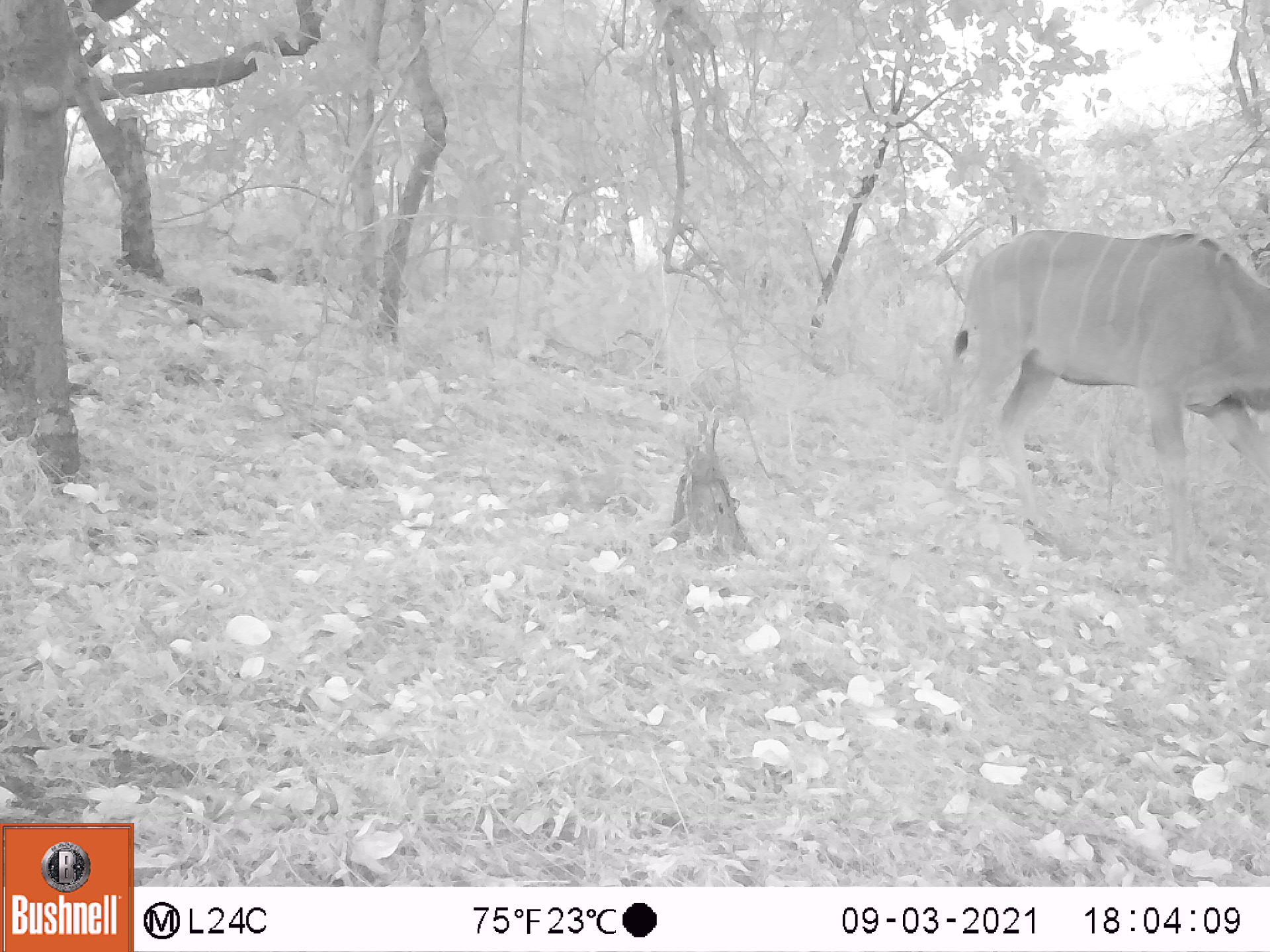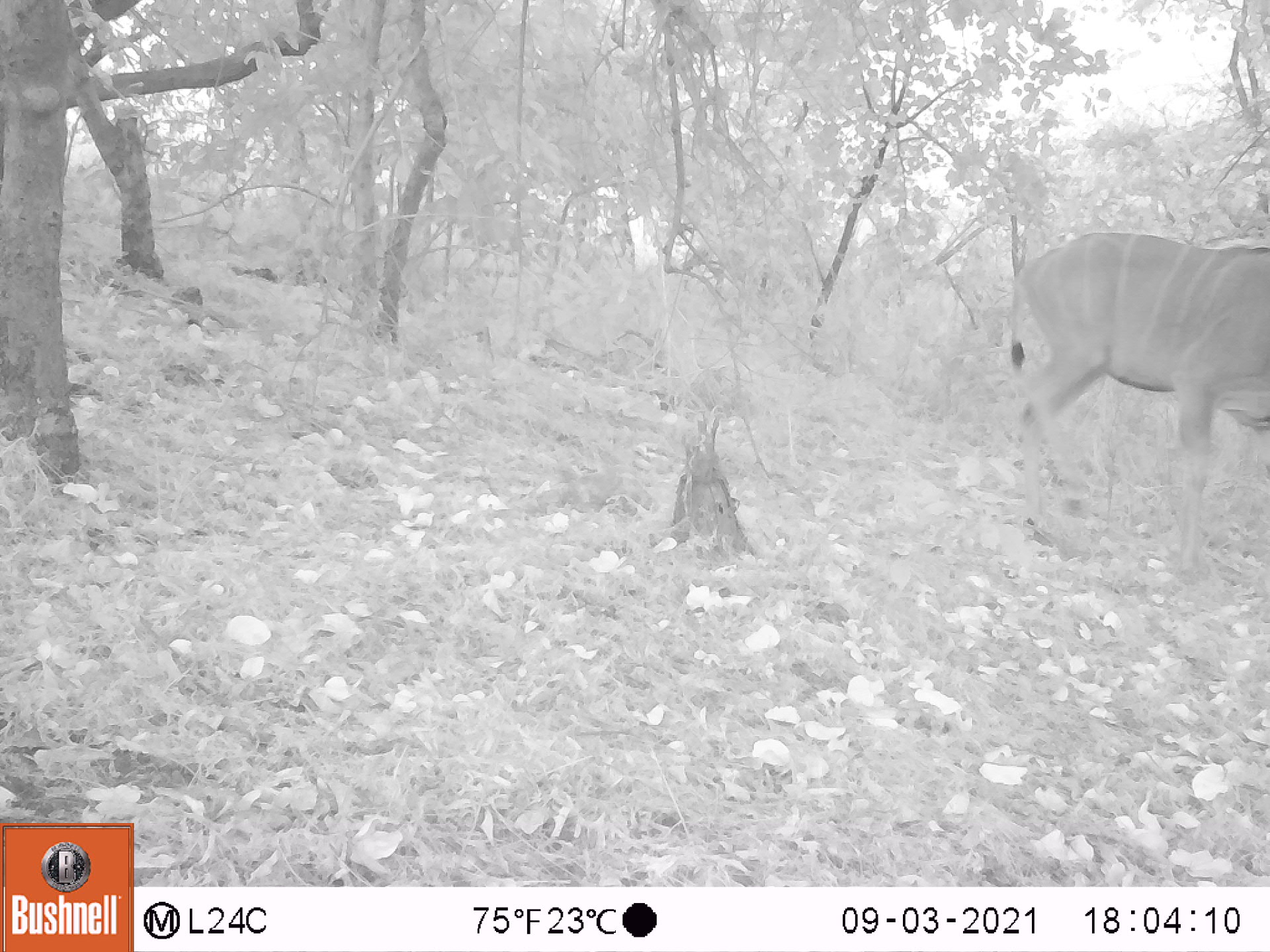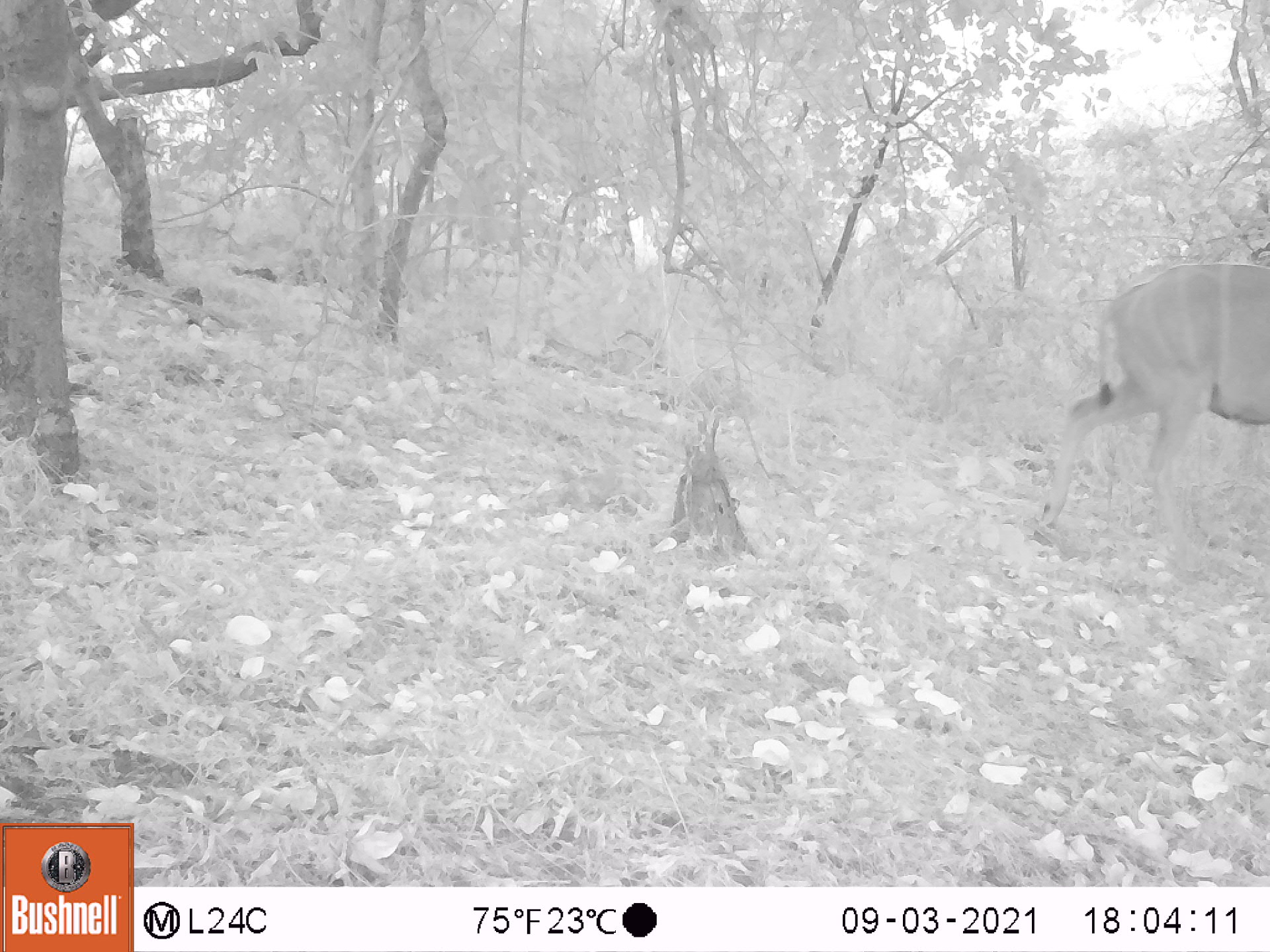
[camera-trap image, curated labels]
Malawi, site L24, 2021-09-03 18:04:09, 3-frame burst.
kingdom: Animalia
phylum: Chordata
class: Mammalia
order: Artiodactyla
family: Bovidae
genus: Tragelaphus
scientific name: Tragelaphus strepsiceros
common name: greater kudu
Greater kudu (Tragelaphus strepsiceros), count 1.